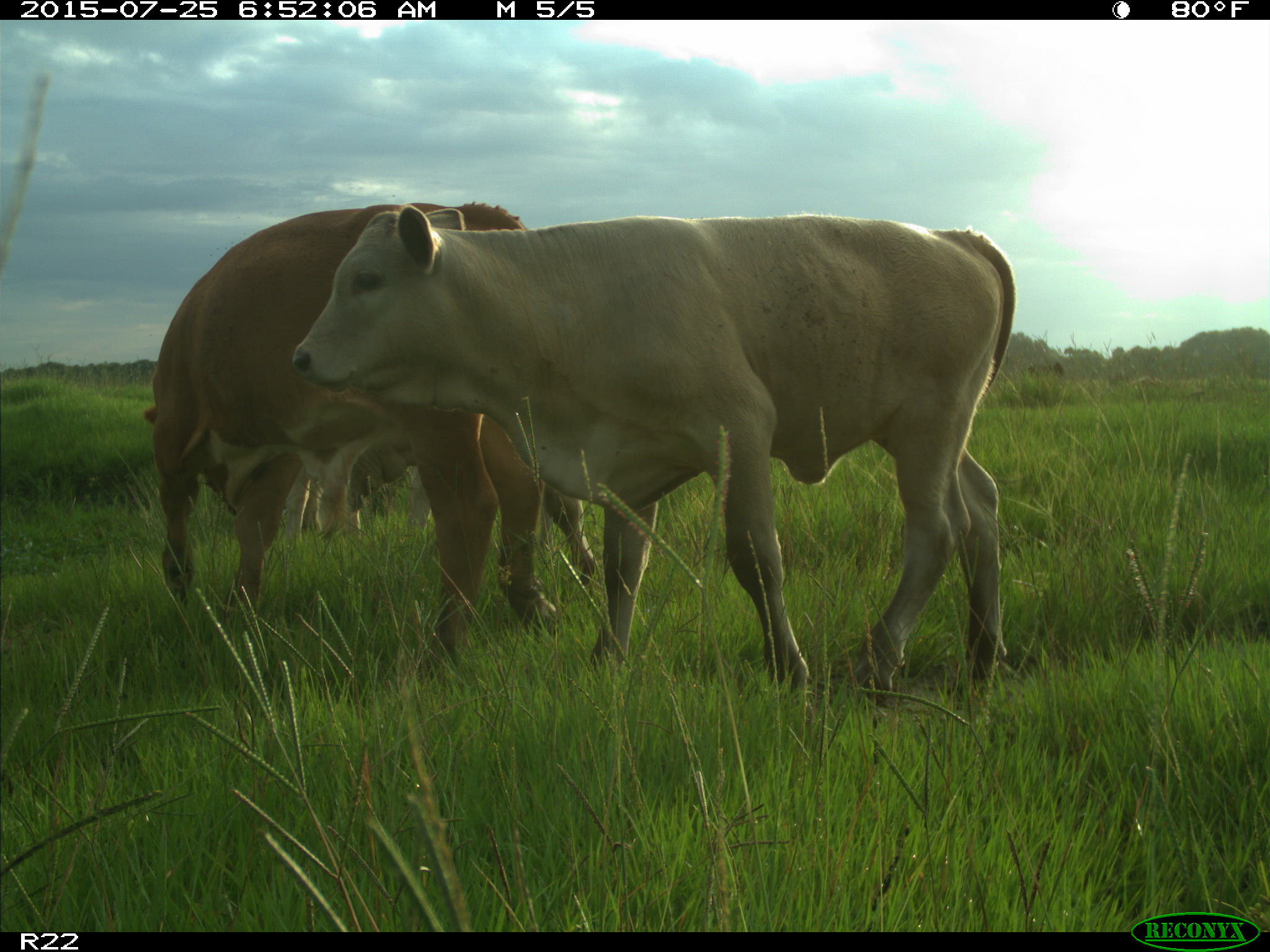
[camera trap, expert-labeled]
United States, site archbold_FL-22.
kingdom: Animalia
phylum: Chordata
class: Mammalia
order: Artiodactyla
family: Bovidae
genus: Bos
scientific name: Bos taurus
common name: domestic cow